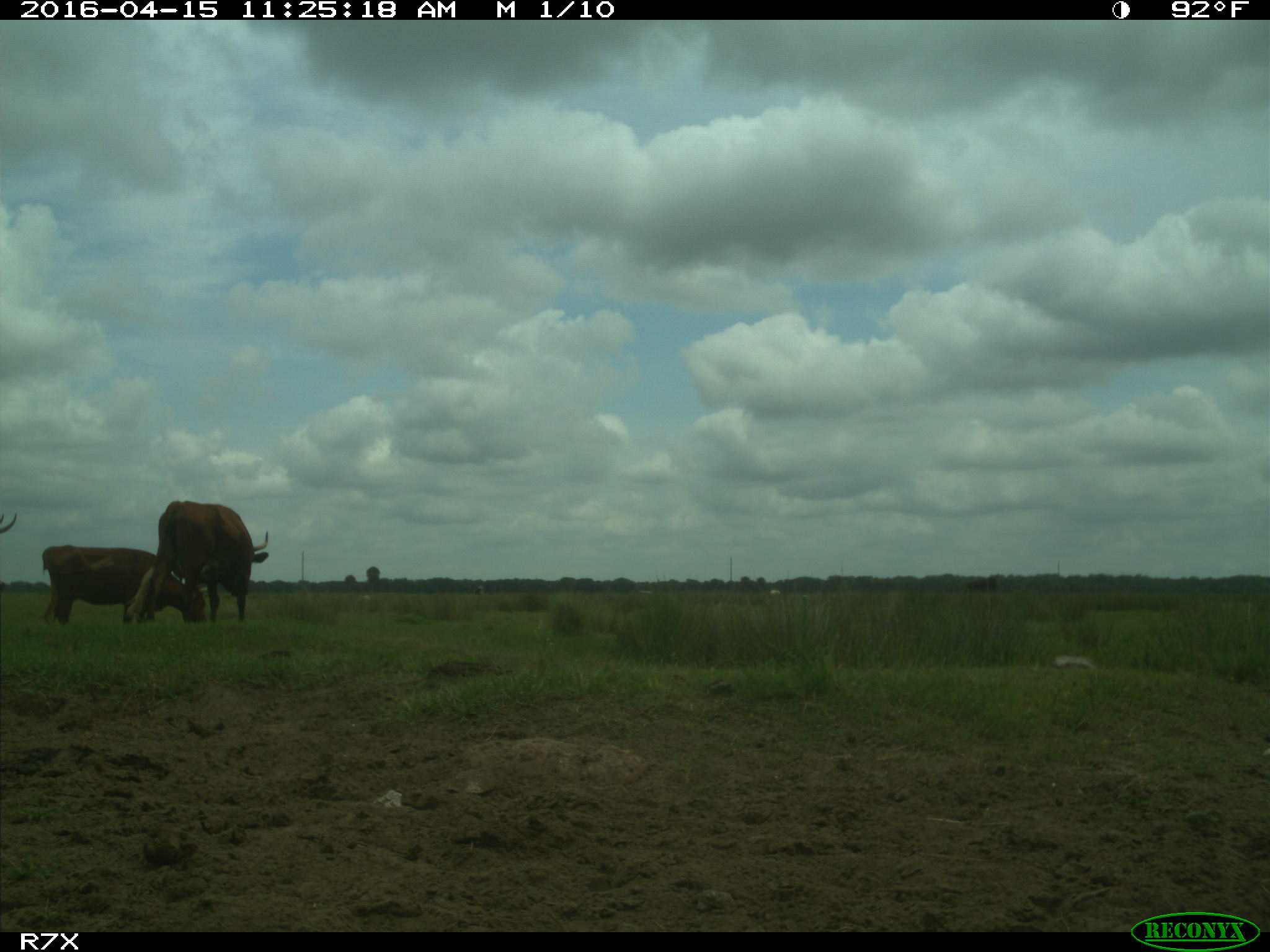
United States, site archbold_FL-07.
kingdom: Animalia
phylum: Chordata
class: Mammalia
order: Artiodactyla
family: Bovidae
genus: Bos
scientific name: Bos taurus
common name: domestic cow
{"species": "Bos taurus (domestic cow)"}